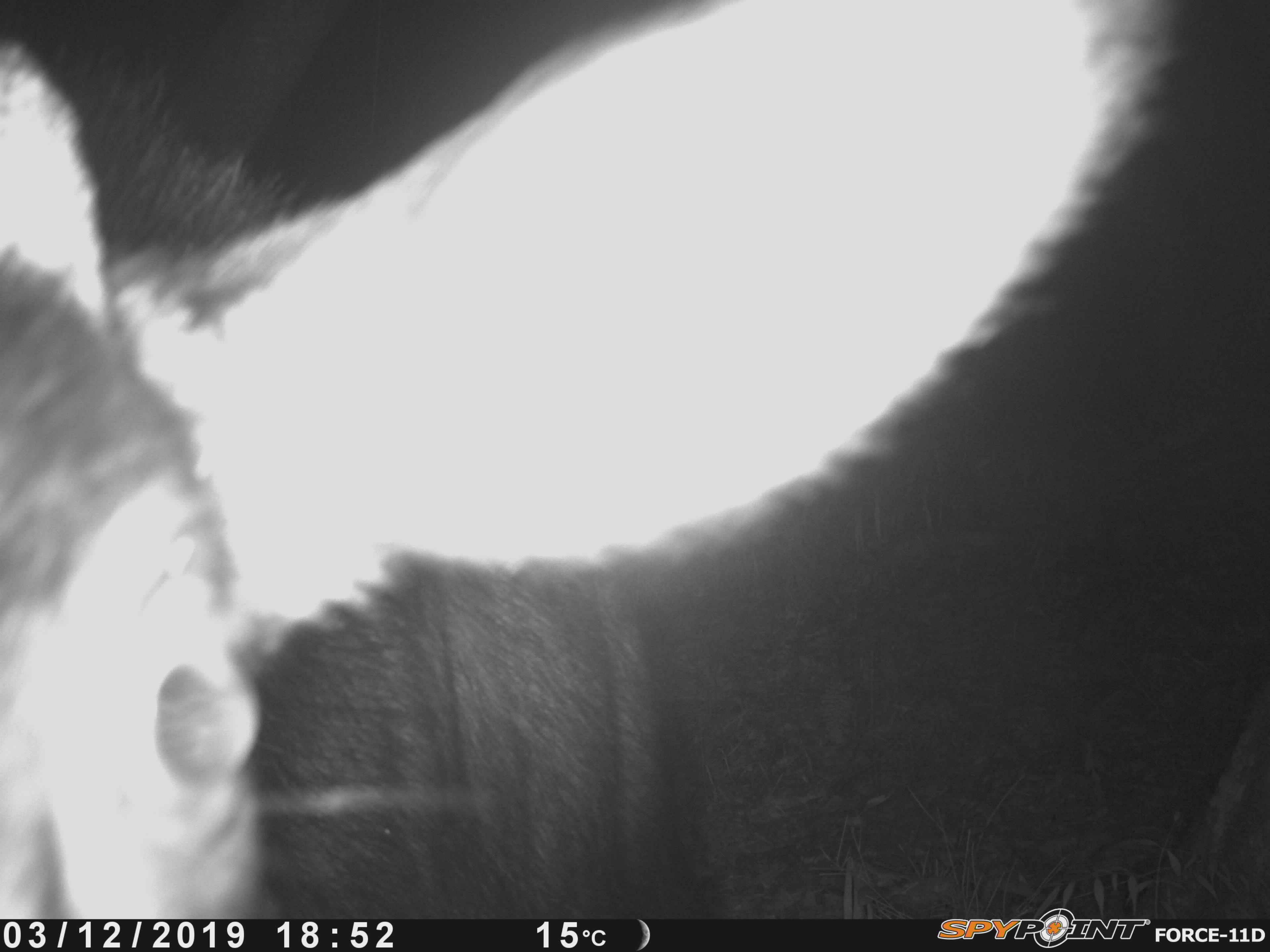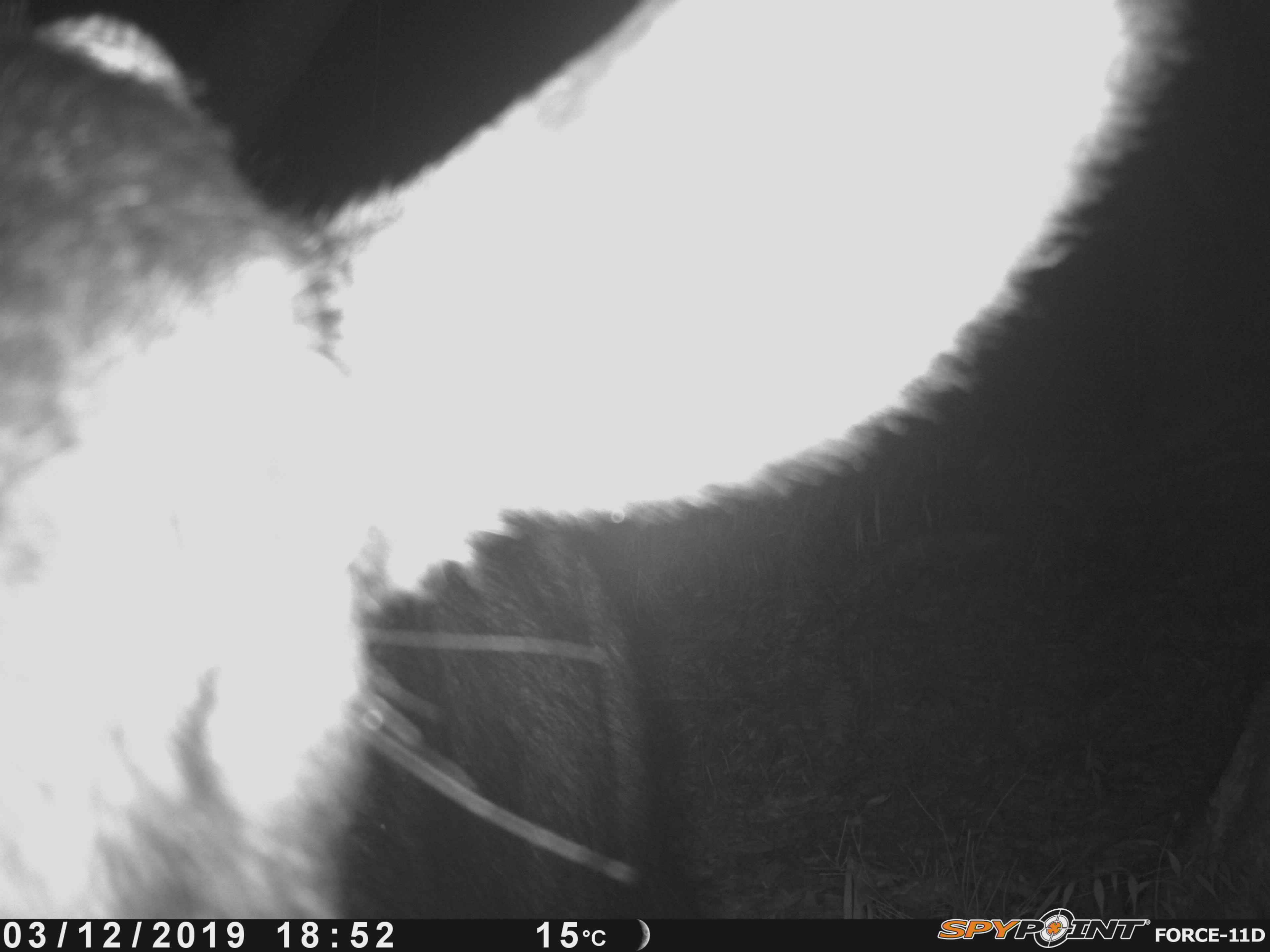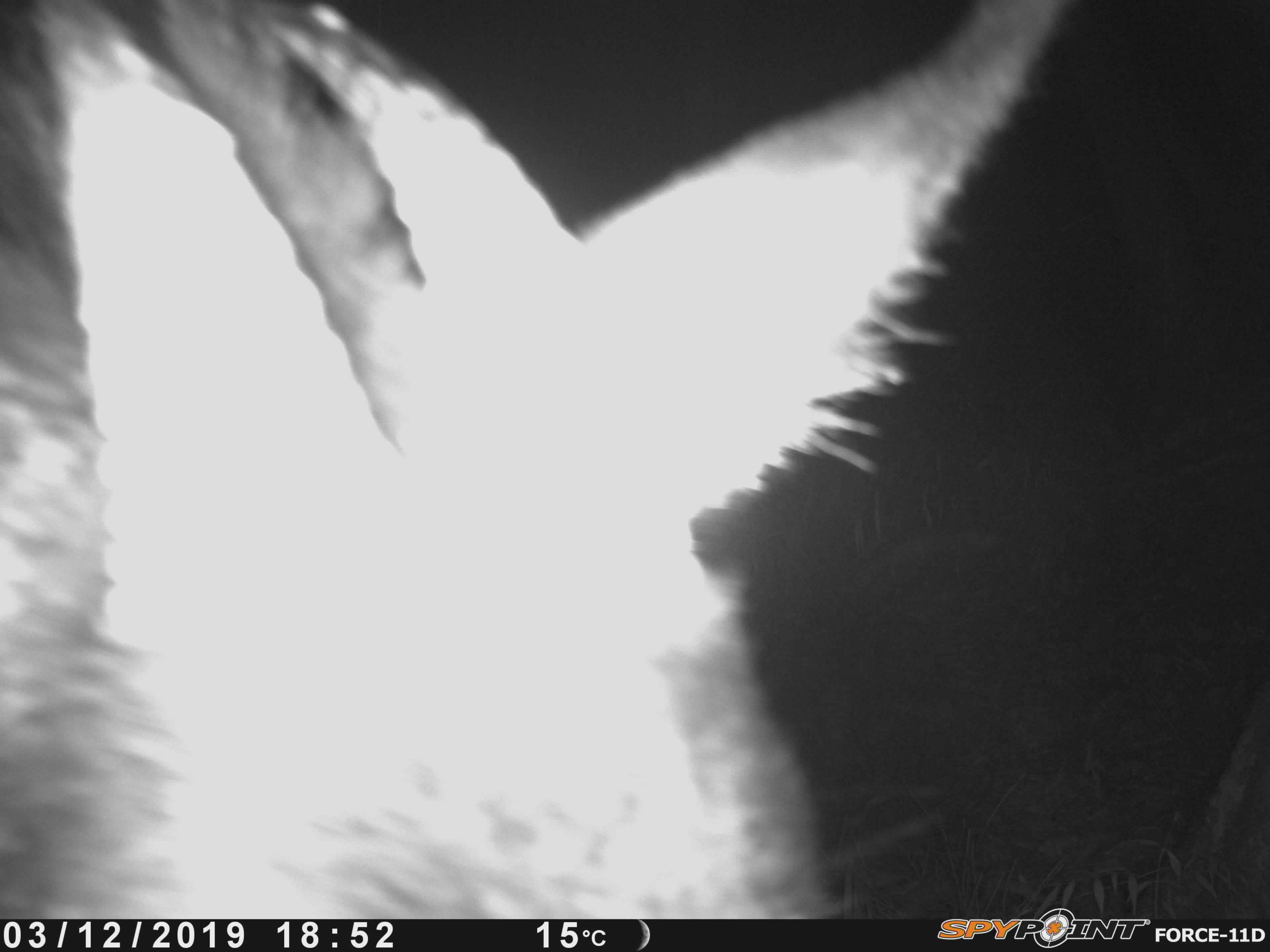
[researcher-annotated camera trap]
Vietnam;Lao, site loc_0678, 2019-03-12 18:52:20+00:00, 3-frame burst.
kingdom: Animalia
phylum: Chordata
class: Mammalia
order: Artiodactyla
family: Bovidae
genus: Capricornis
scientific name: Capricornis sumatraensis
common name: chinese serow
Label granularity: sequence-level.